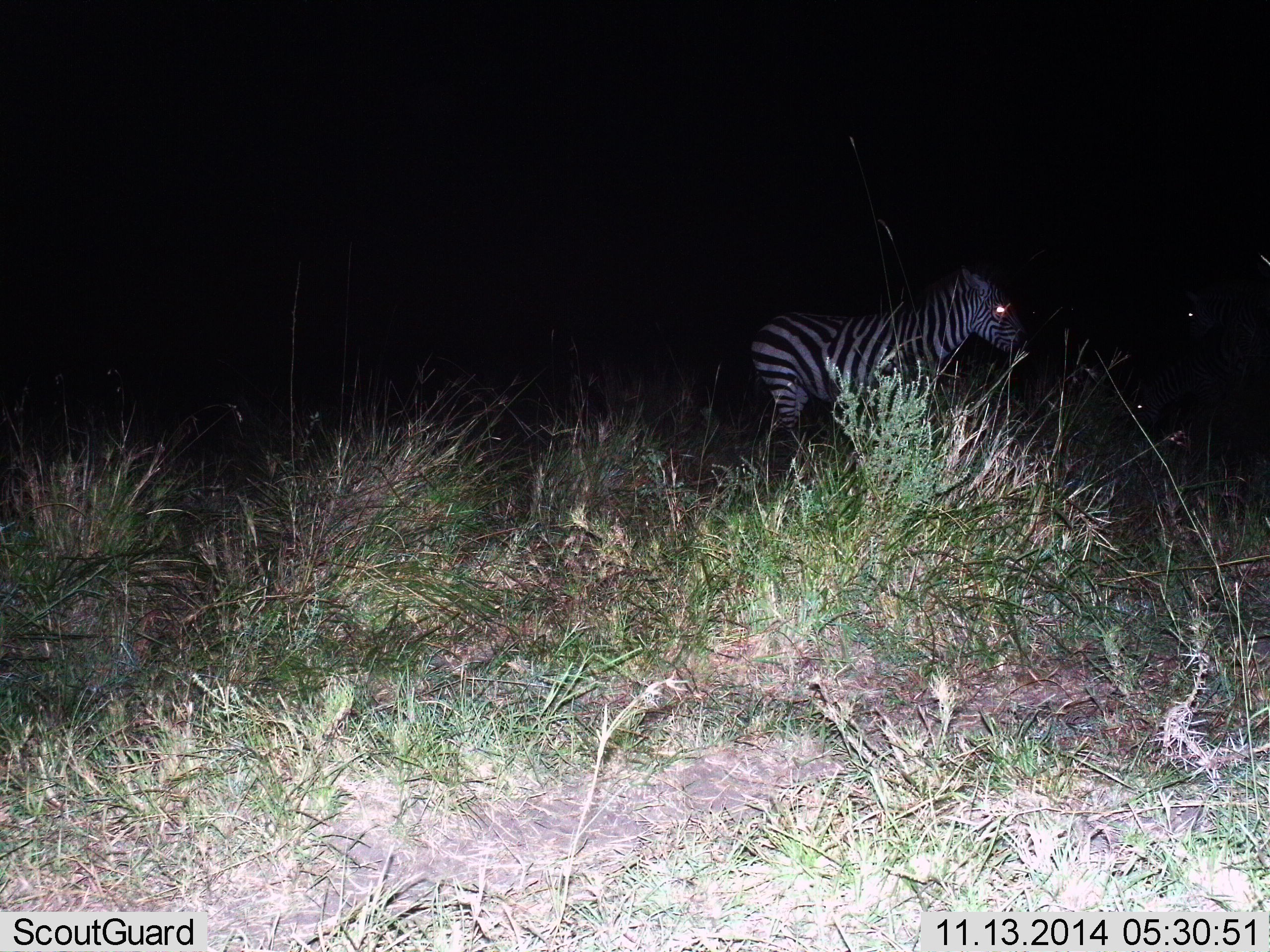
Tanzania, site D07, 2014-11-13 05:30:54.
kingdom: Animalia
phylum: Chordata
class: Mammalia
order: Perissodactyla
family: Equidae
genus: Equus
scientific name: Equus quagga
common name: plains zebra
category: zebra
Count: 1.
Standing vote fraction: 80%.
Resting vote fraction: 10%.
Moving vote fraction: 10%.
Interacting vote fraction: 0%.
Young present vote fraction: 0%.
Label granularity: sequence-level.